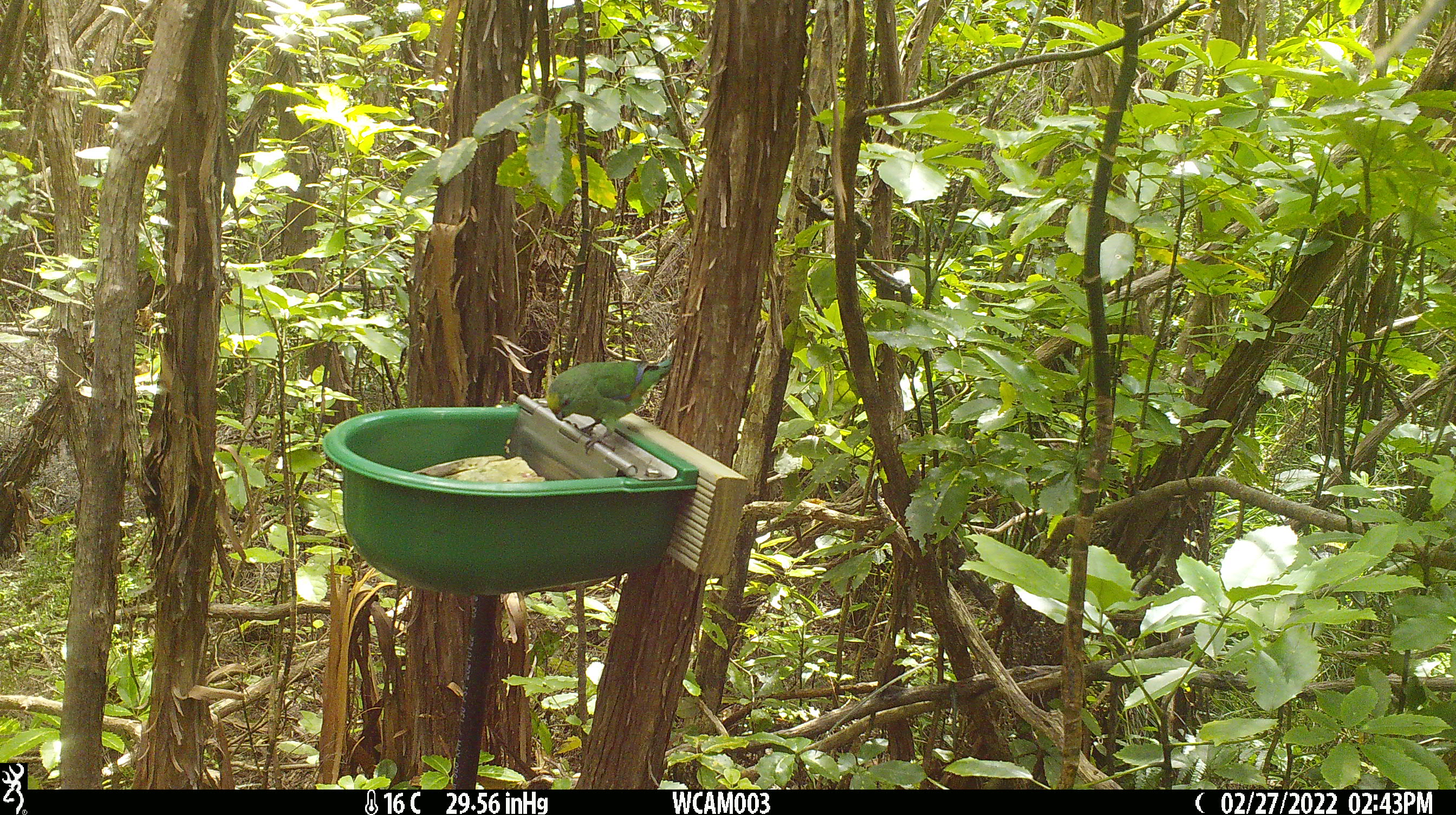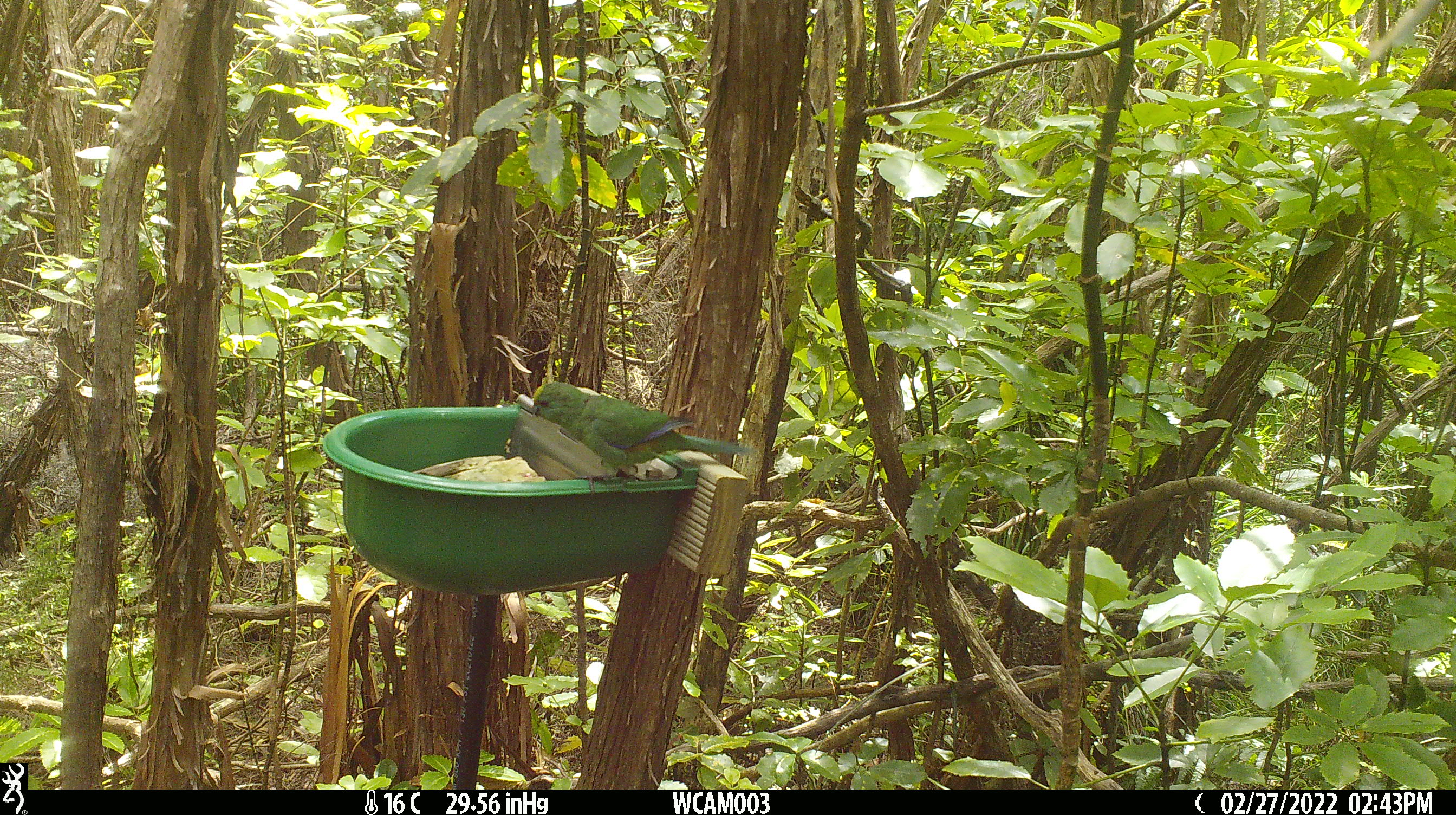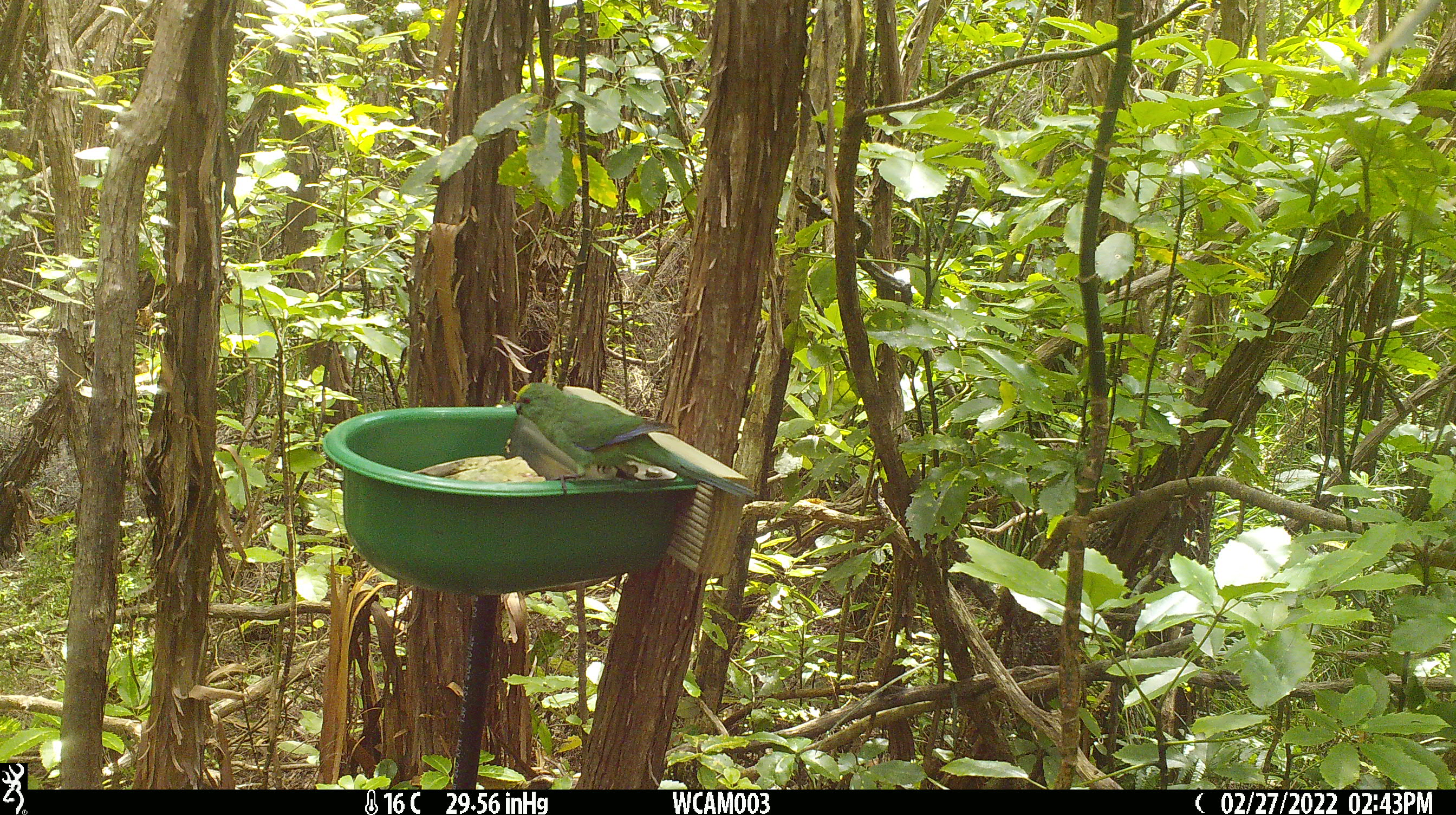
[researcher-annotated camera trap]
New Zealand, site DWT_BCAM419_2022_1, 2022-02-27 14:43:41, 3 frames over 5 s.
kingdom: Animalia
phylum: Chordata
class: Aves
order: Psittaciformes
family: Psittaculidae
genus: Cyanoramphus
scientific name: Cyanoramphus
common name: parakeet